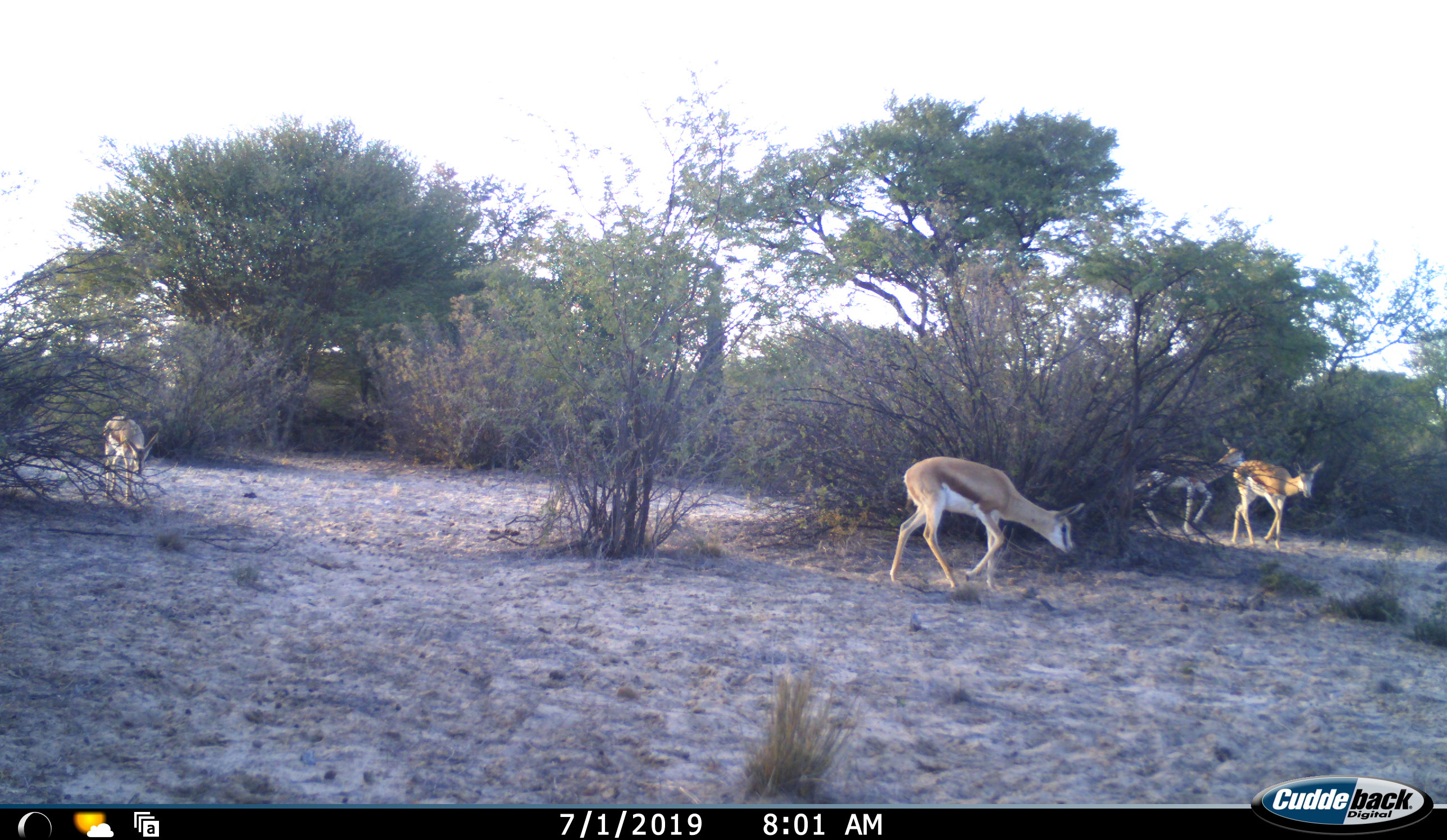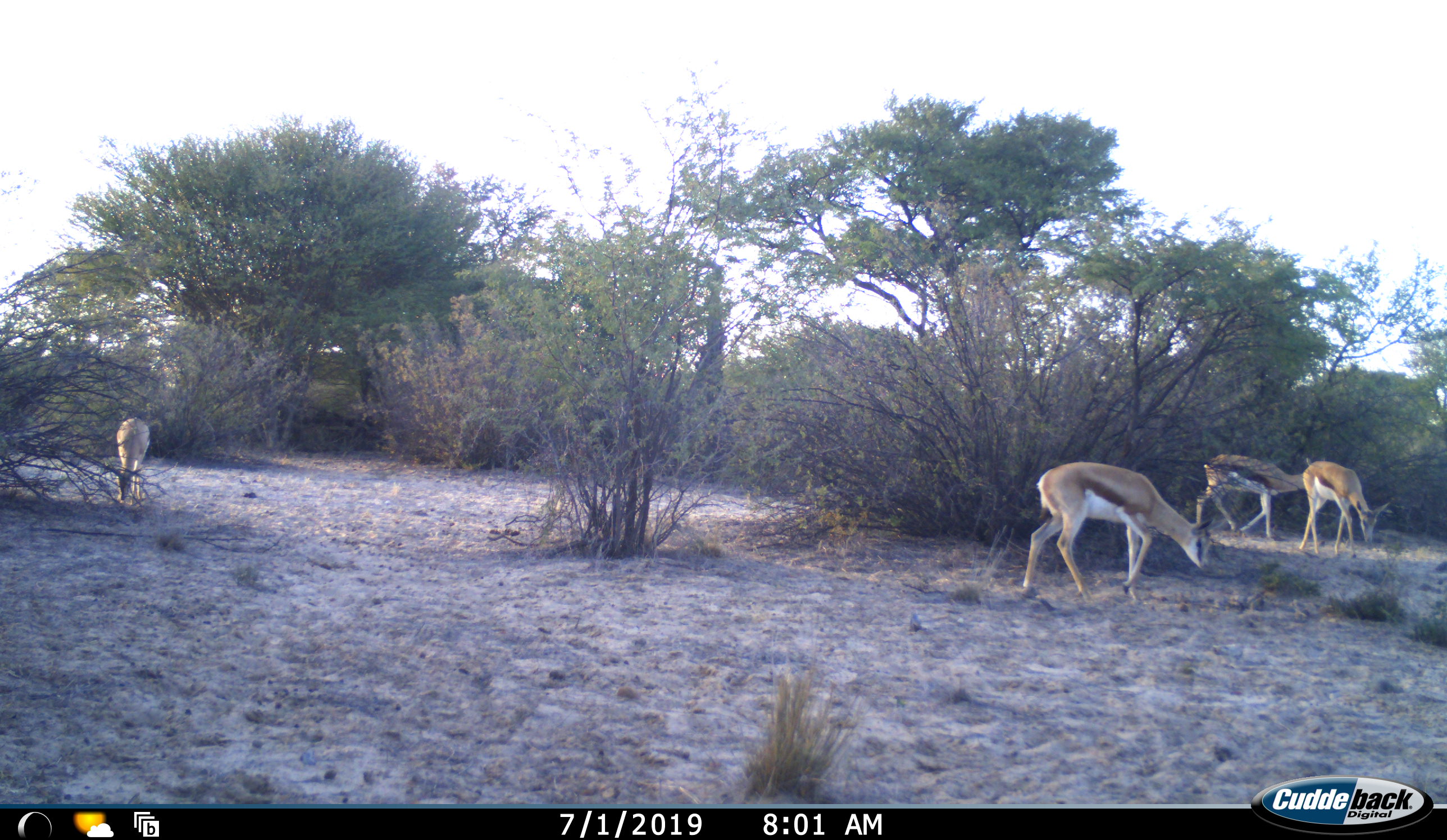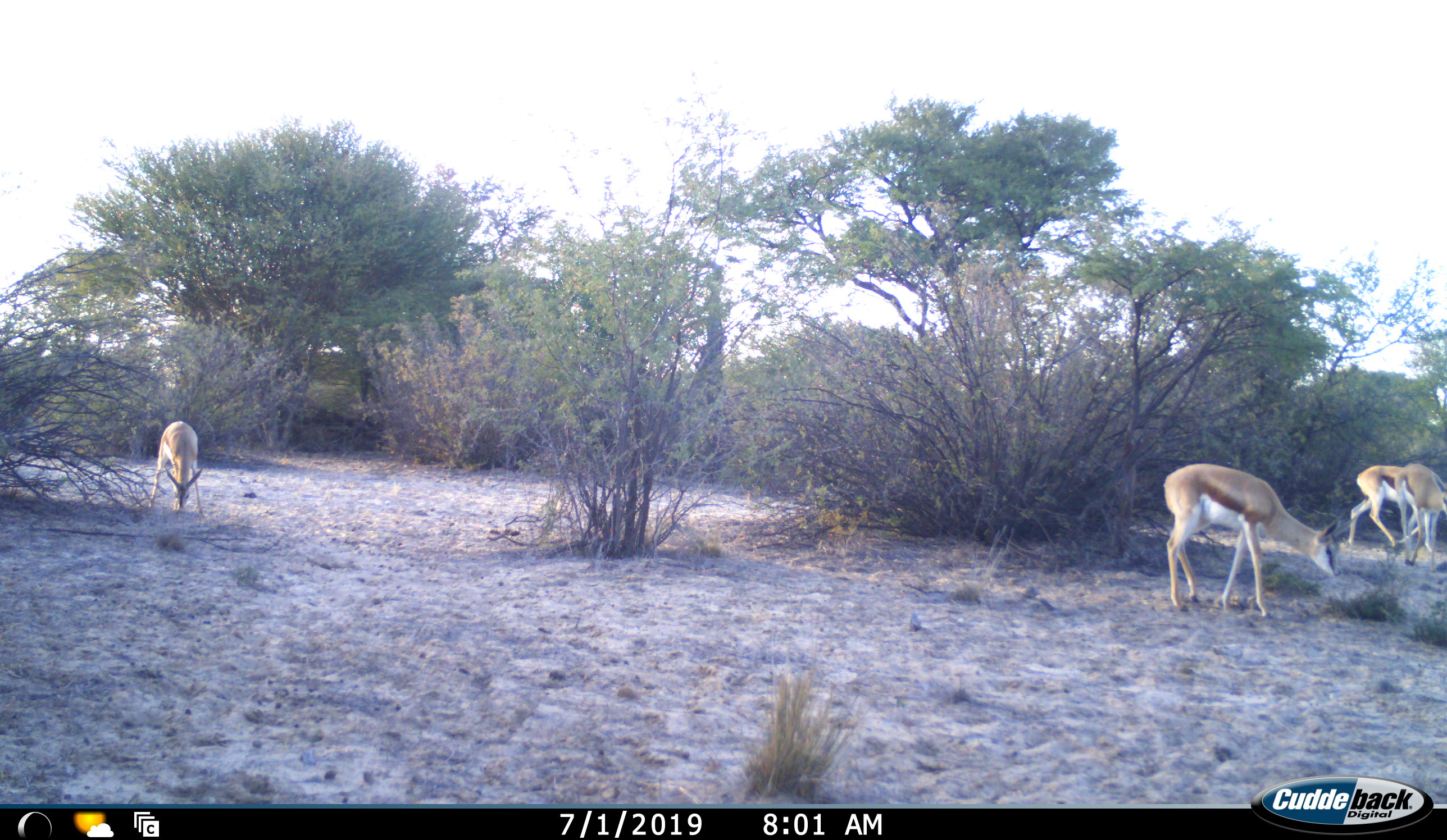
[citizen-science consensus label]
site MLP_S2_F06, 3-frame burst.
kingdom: Animalia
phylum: Chordata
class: Mammalia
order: Artiodactyla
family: Bovidae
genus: Antidorcas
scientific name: Antidorcas marsupialis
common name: springbok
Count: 4.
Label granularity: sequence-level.